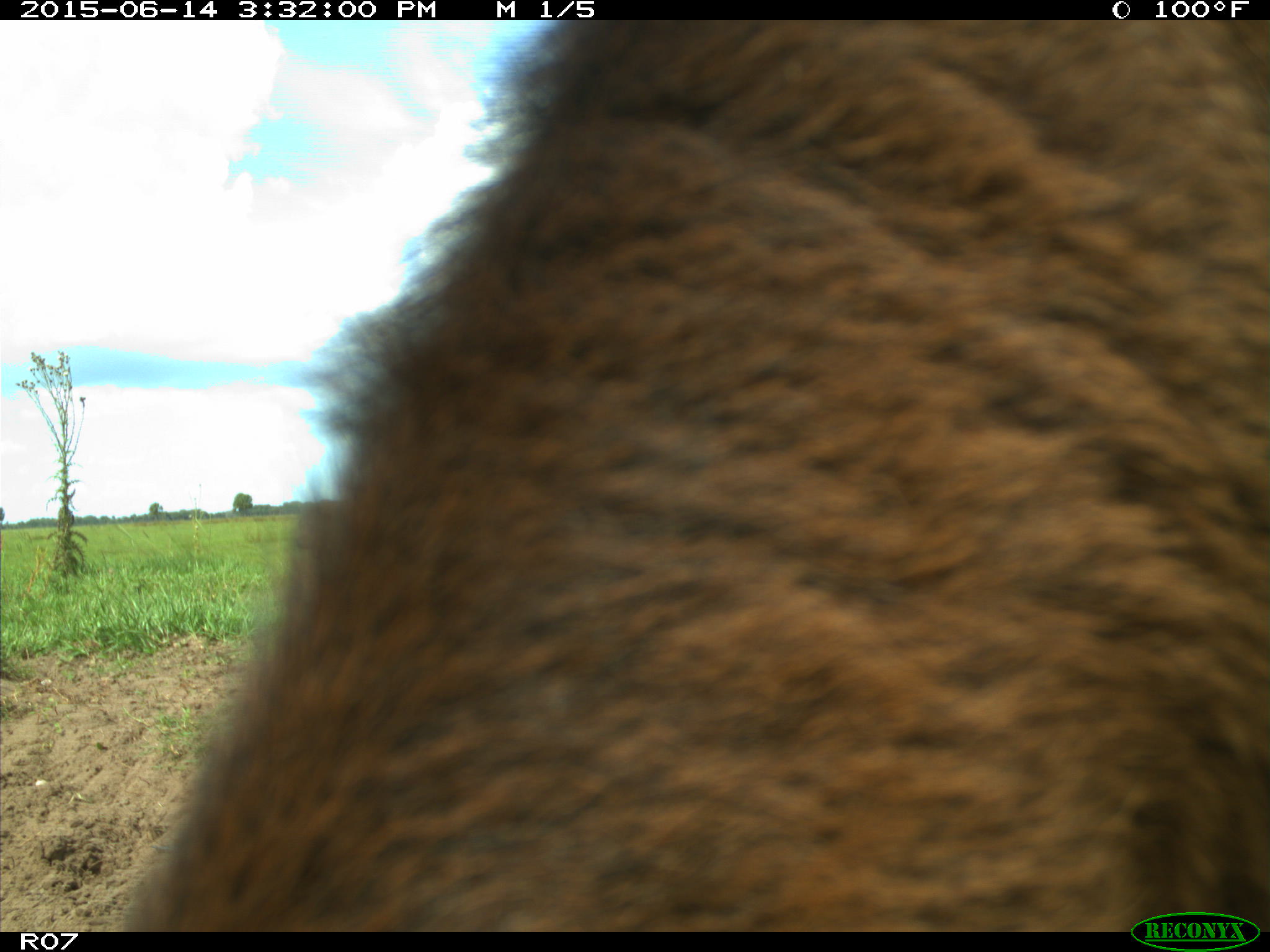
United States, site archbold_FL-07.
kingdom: Animalia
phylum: Chordata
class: Mammalia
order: Artiodactyla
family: Bovidae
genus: Bos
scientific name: Bos taurus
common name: domestic cow